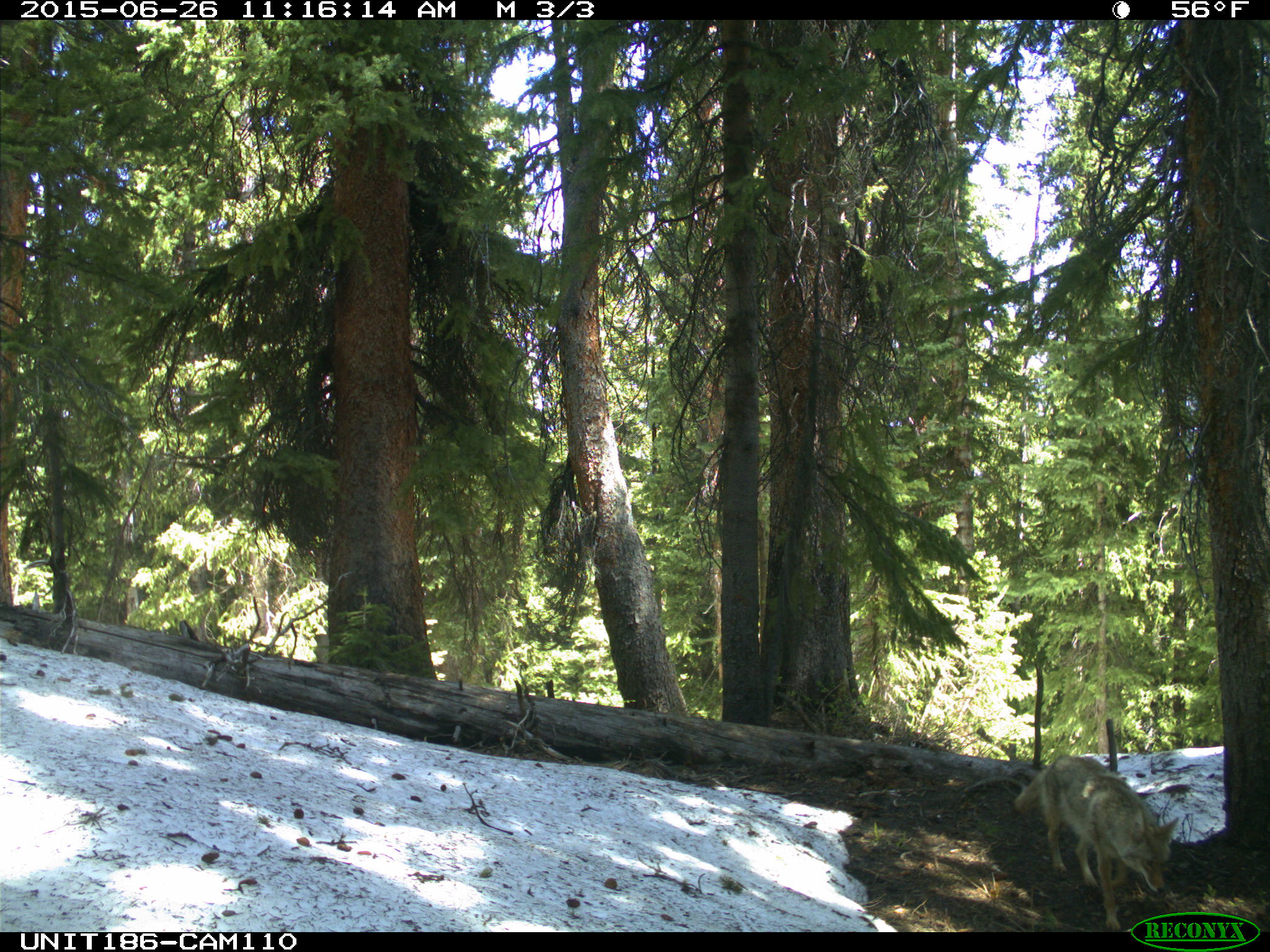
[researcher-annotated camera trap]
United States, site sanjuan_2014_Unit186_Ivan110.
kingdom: Animalia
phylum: Chordata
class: Mammalia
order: Carnivora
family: Canidae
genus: Canis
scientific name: Canis latrans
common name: coyote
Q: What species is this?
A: Canis latrans (coyote).